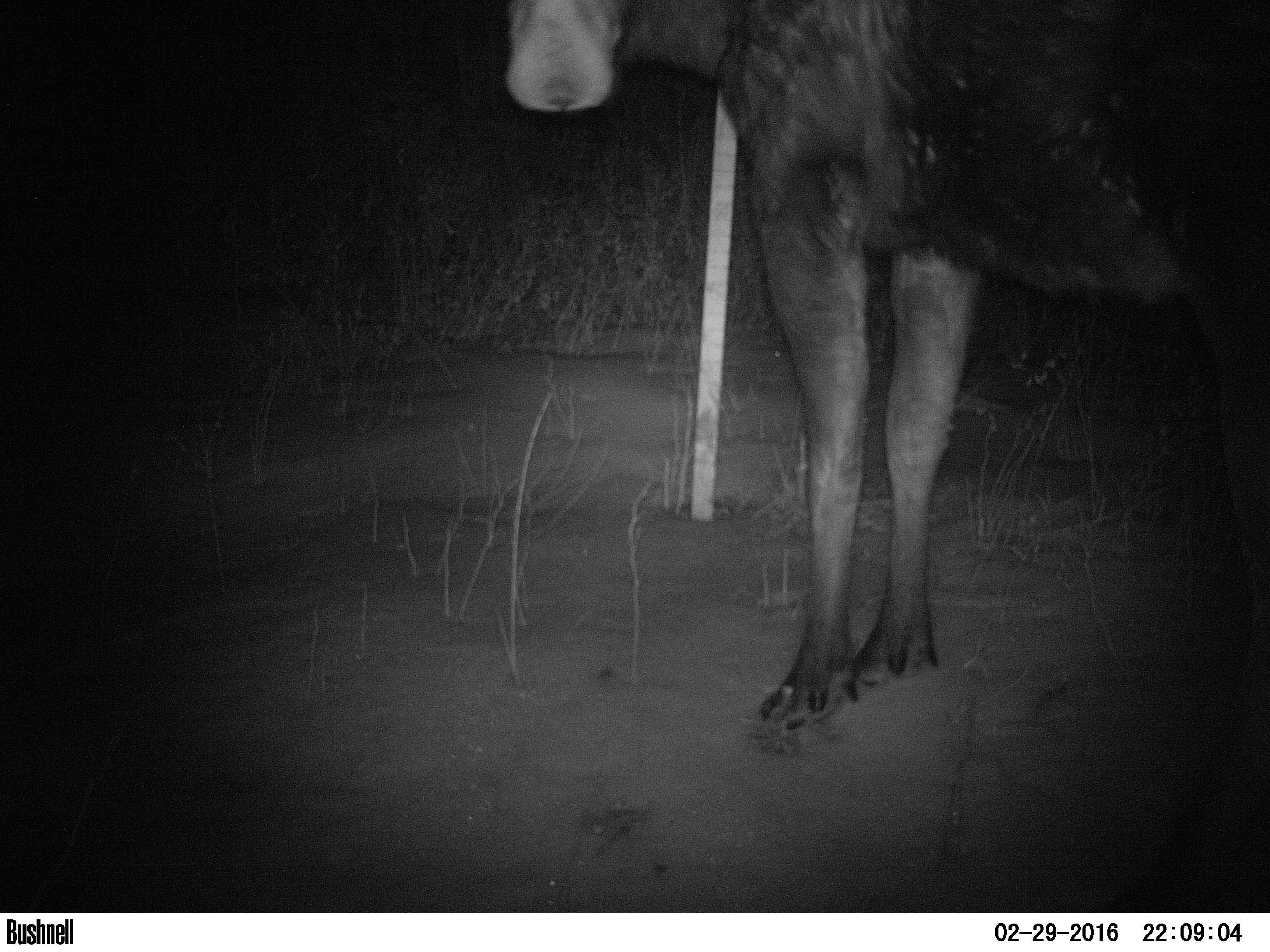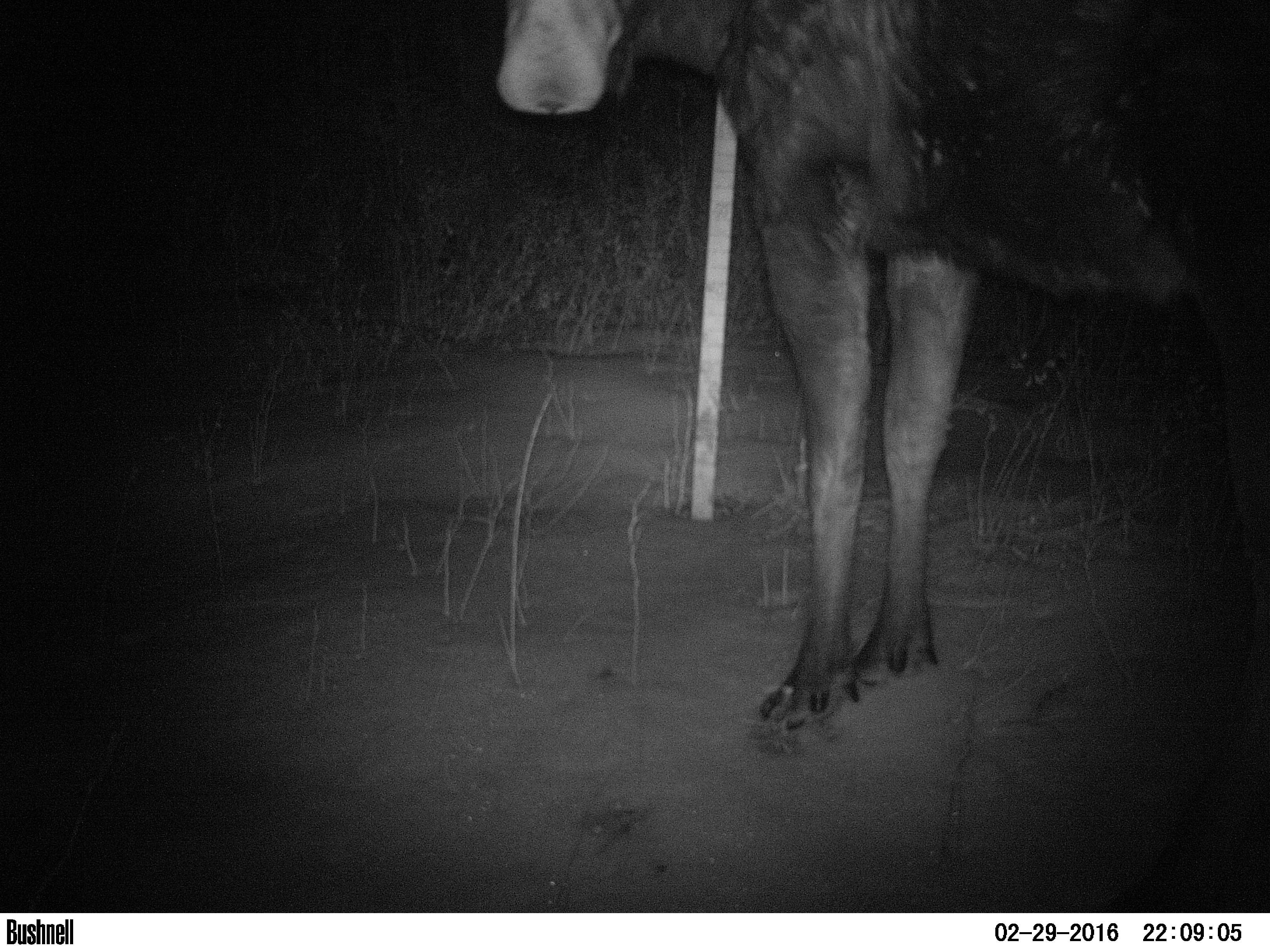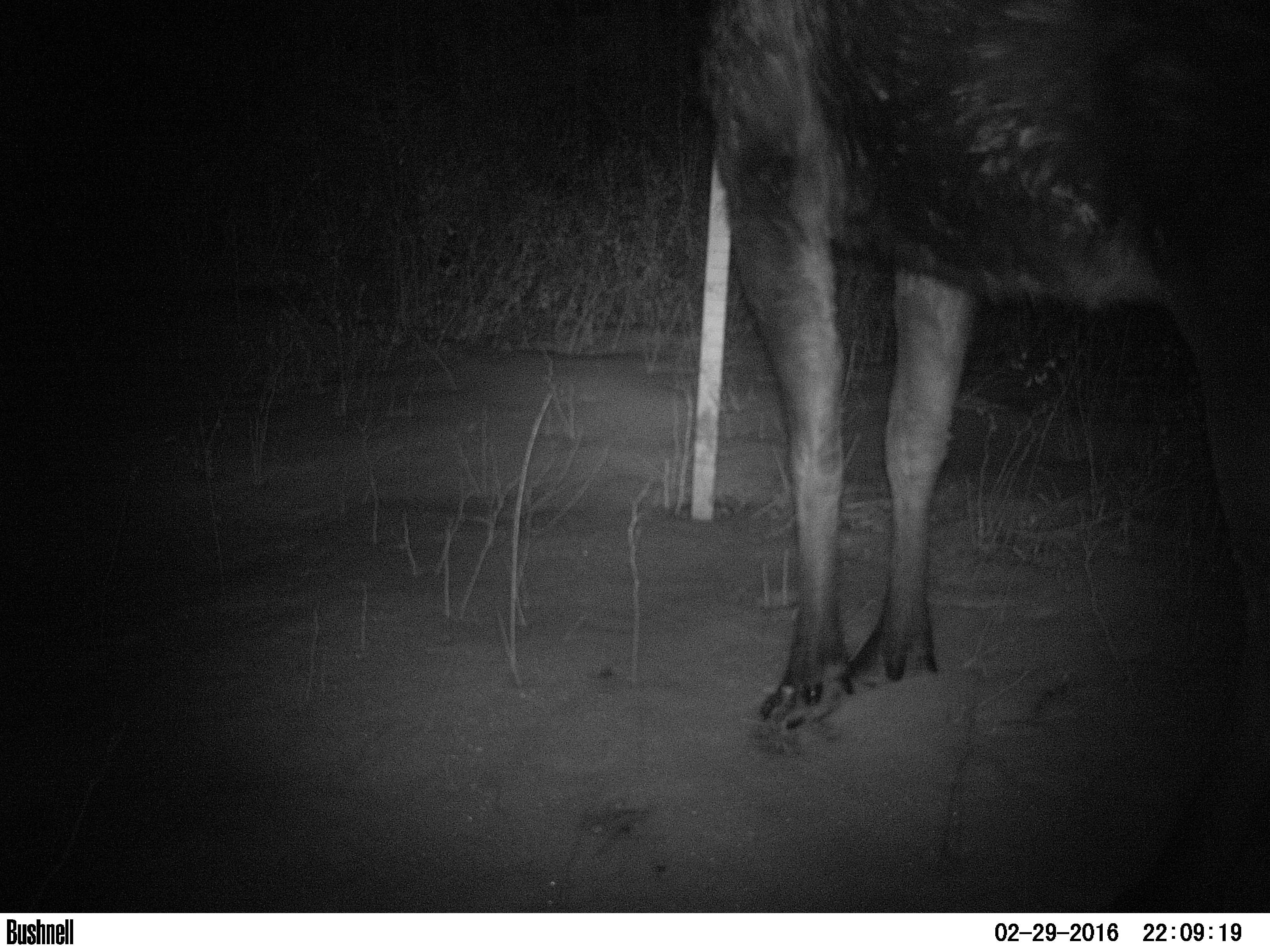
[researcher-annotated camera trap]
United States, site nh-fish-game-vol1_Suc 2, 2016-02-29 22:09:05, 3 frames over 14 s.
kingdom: Animalia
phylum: Chordata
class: Mammalia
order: Artiodactyla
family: Cervidae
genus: Alces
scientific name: Alces alces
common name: moose